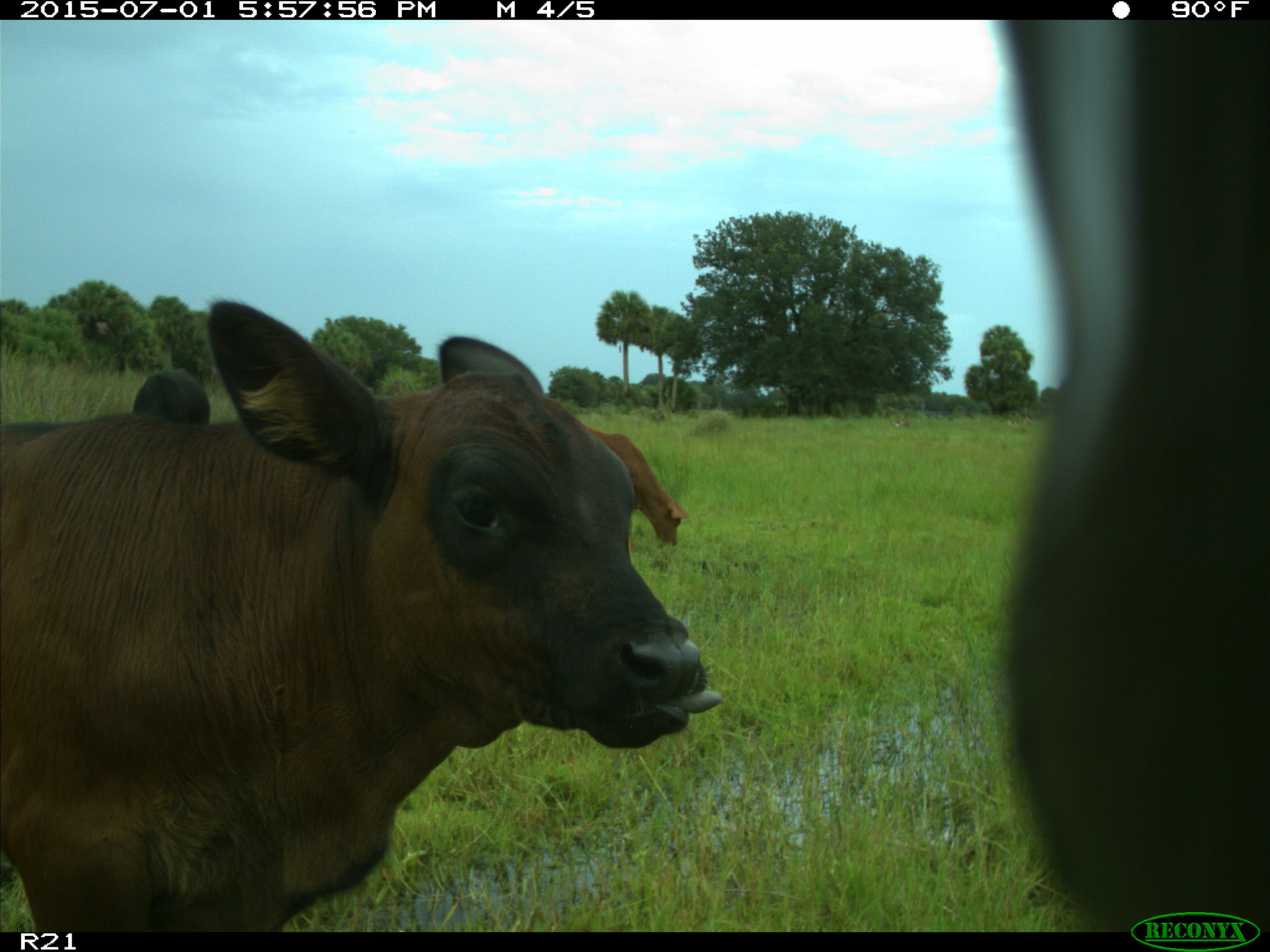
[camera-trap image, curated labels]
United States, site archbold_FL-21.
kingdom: Animalia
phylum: Chordata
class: Mammalia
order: Artiodactyla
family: Bovidae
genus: Bos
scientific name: Bos taurus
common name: domestic cow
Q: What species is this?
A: Bos taurus (domestic cow).